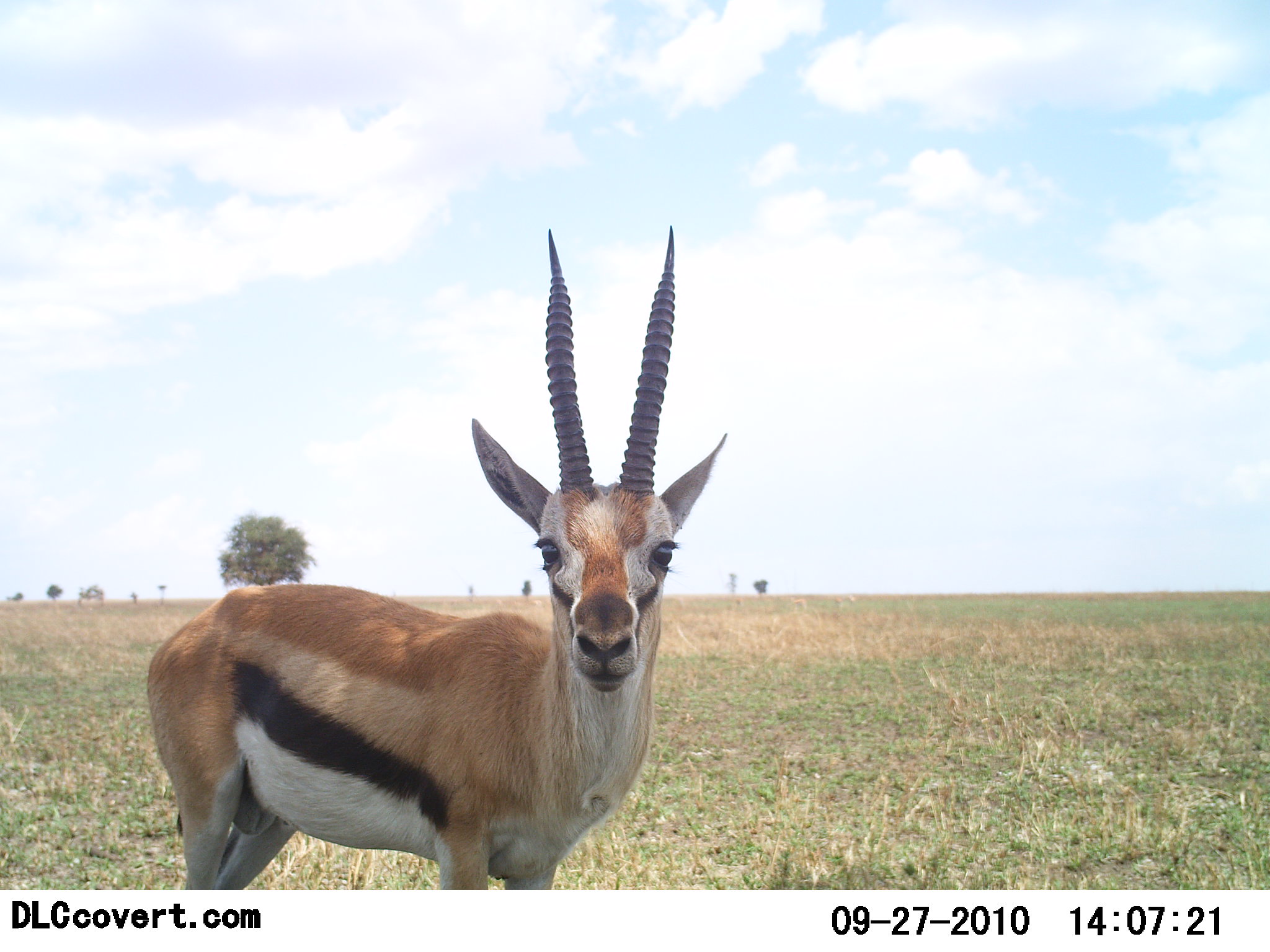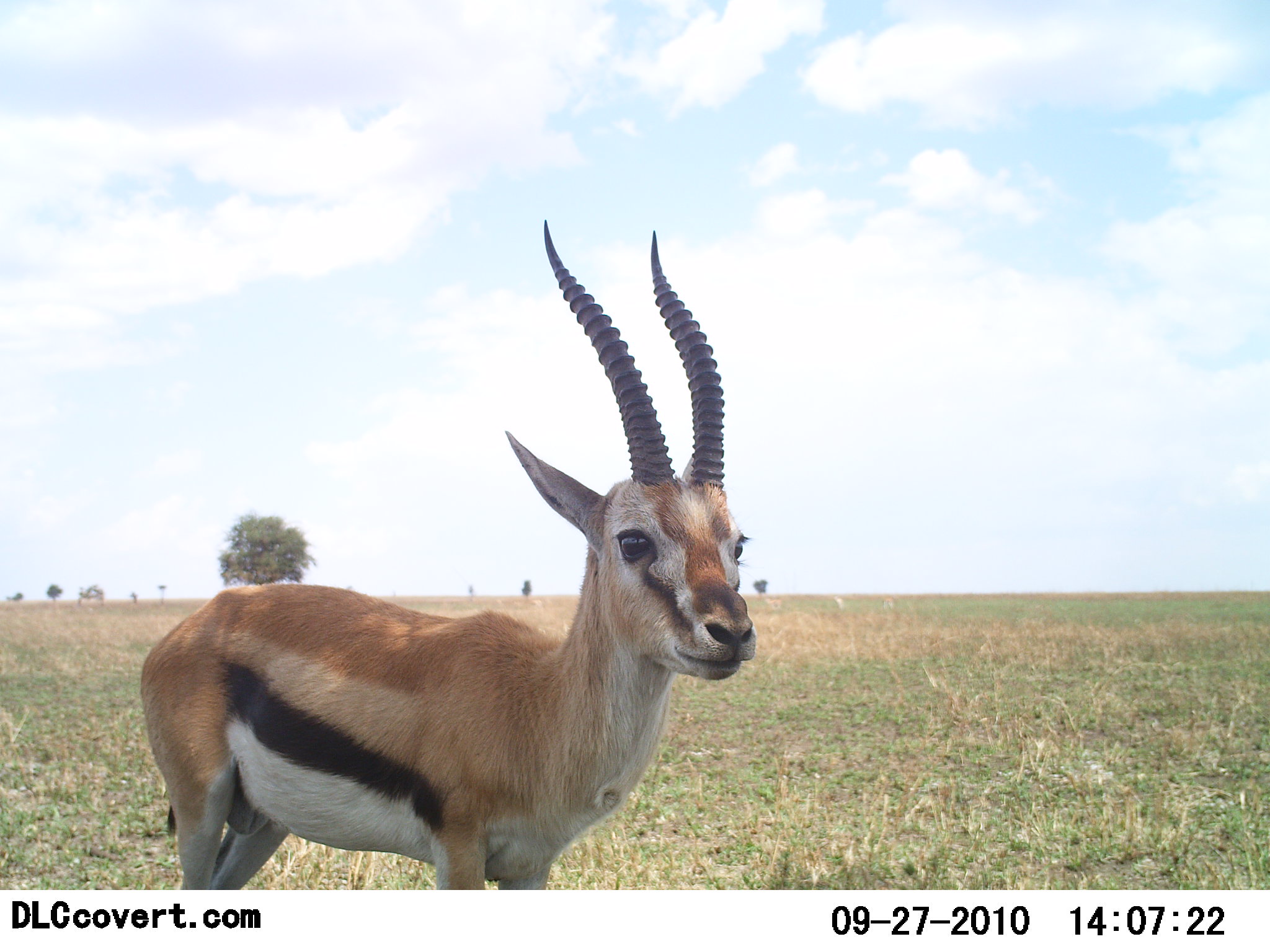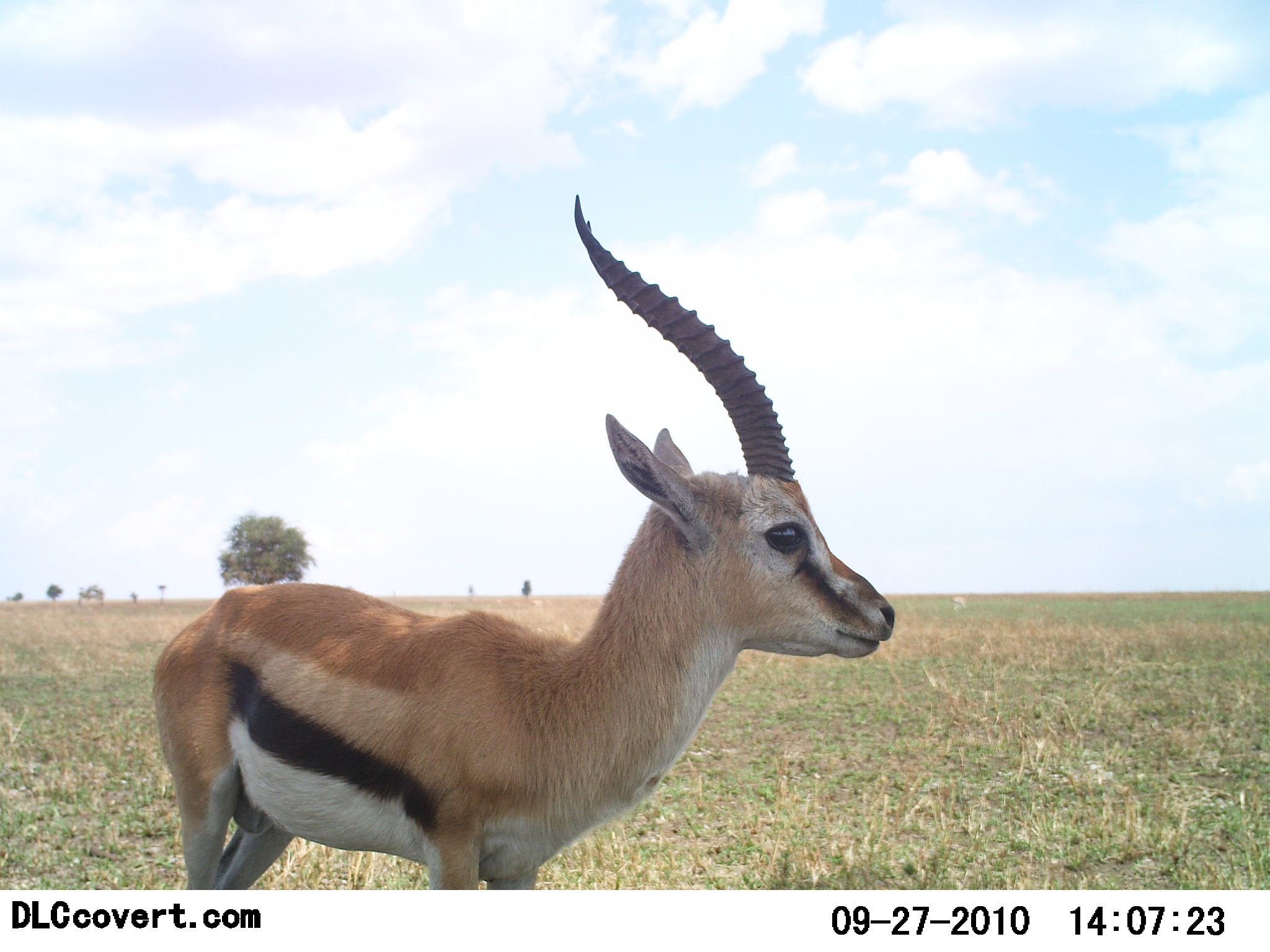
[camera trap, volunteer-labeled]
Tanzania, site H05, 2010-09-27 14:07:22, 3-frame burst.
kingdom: Animalia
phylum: Chordata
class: Mammalia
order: Artiodactyla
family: Bovidae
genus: Eudorcas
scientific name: Eudorcas thomsonii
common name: thomson's gazelle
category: gazellethomsons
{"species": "gazellethomsons (thomson's gazelle) (Eudorcas thomsonii)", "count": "1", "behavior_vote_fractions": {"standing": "92%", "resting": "0%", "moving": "0%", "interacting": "8%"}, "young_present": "0%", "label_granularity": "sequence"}